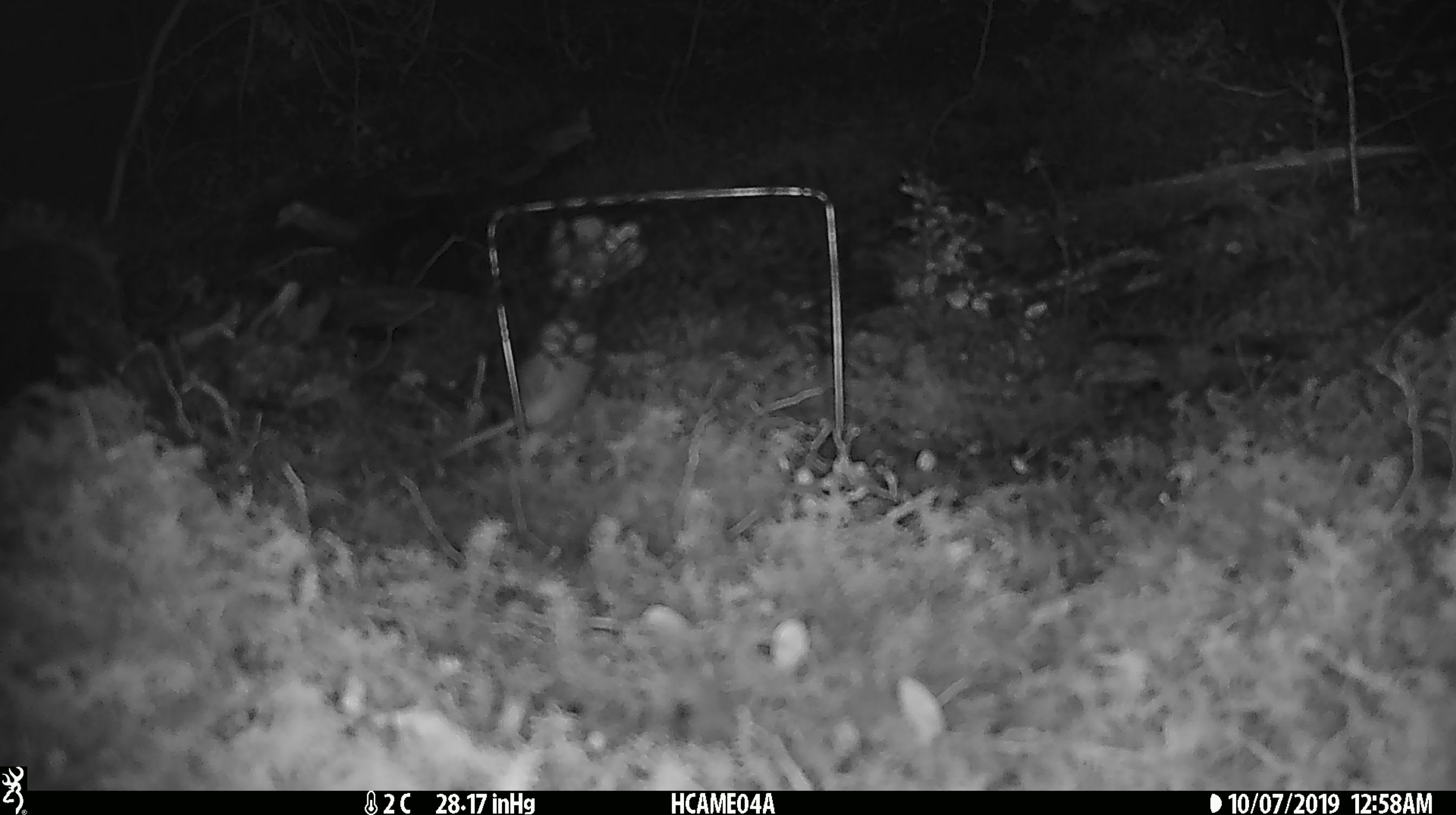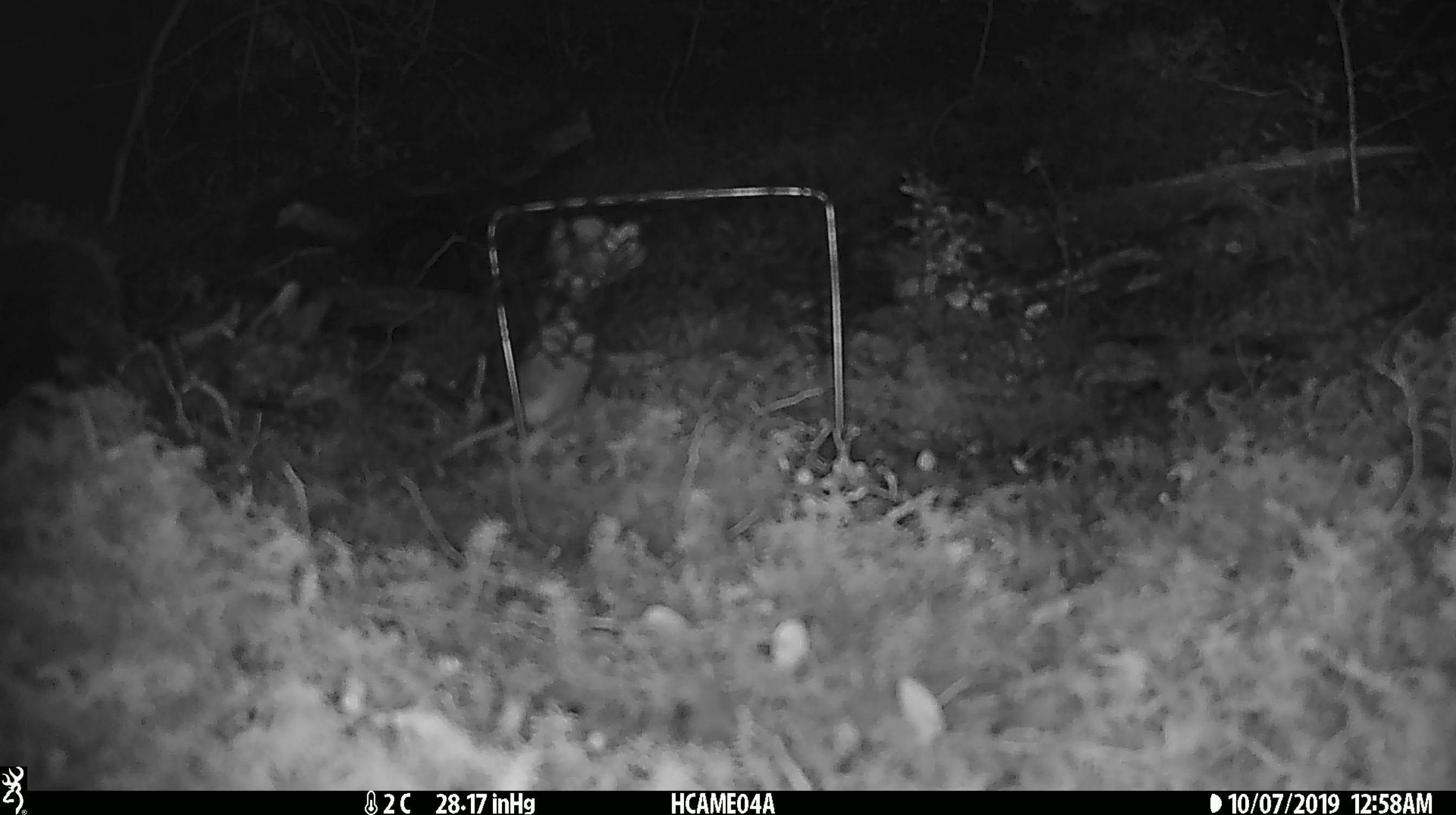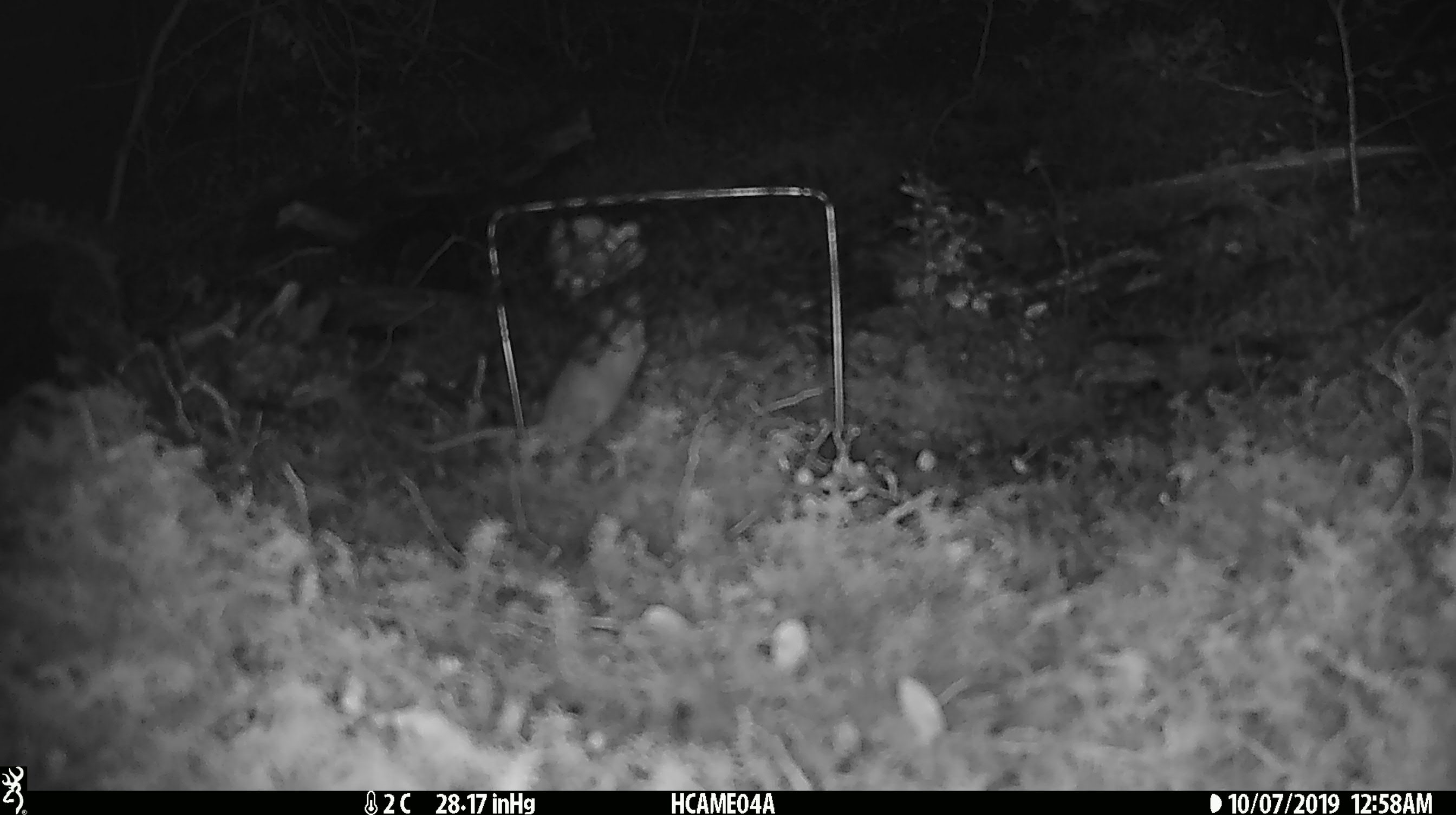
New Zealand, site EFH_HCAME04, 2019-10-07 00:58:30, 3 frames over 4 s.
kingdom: Animalia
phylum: Chordata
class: Mammalia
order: Rodentia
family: Muridae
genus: Mus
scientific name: Mus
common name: mouse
Mouse (Mus).